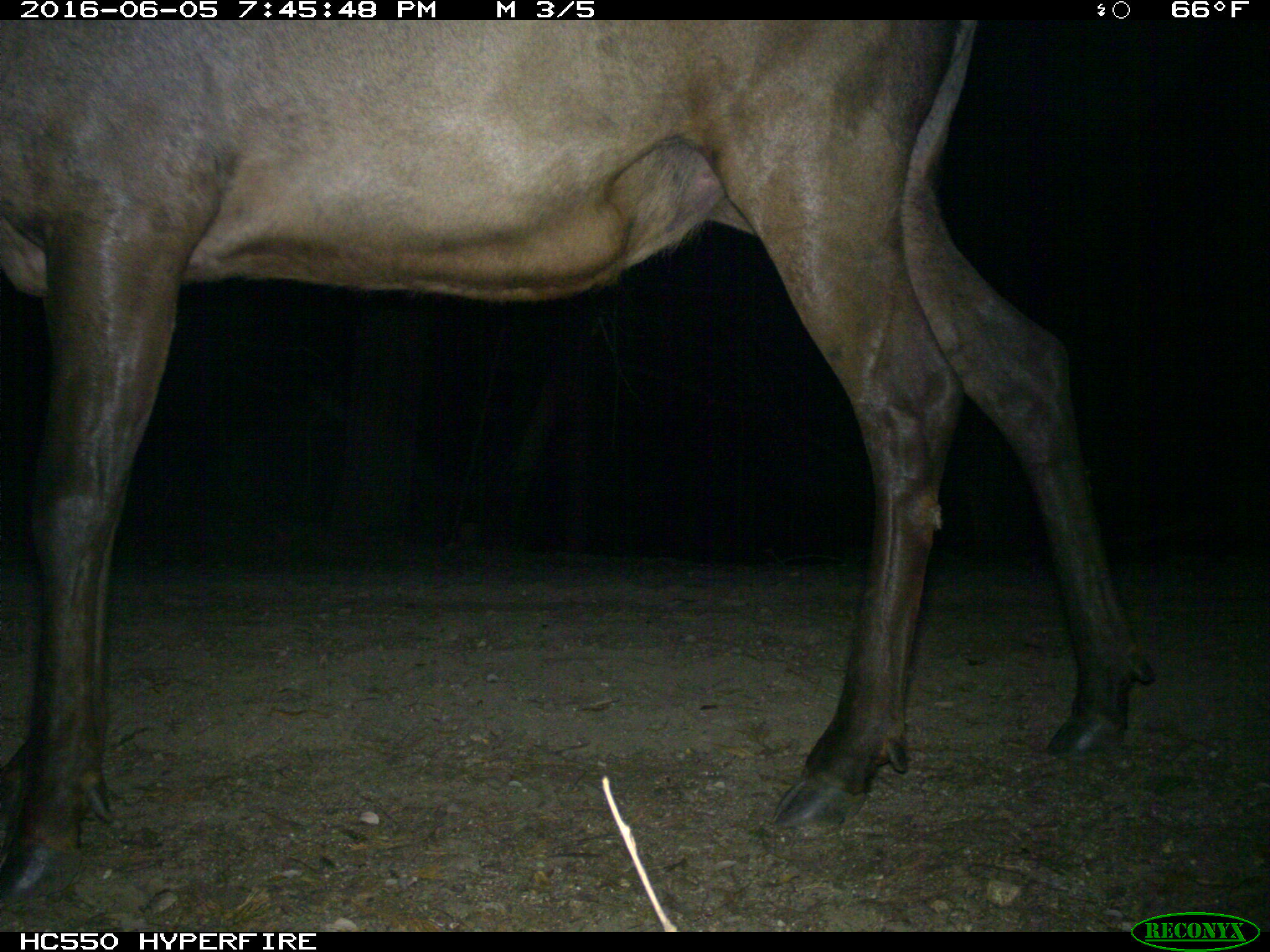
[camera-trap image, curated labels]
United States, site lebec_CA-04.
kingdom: Animalia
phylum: Chordata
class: Mammalia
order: Artiodactyla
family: Cervidae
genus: Cervus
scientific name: Cervus canadensis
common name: elk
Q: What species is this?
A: Cervus canadensis (elk).